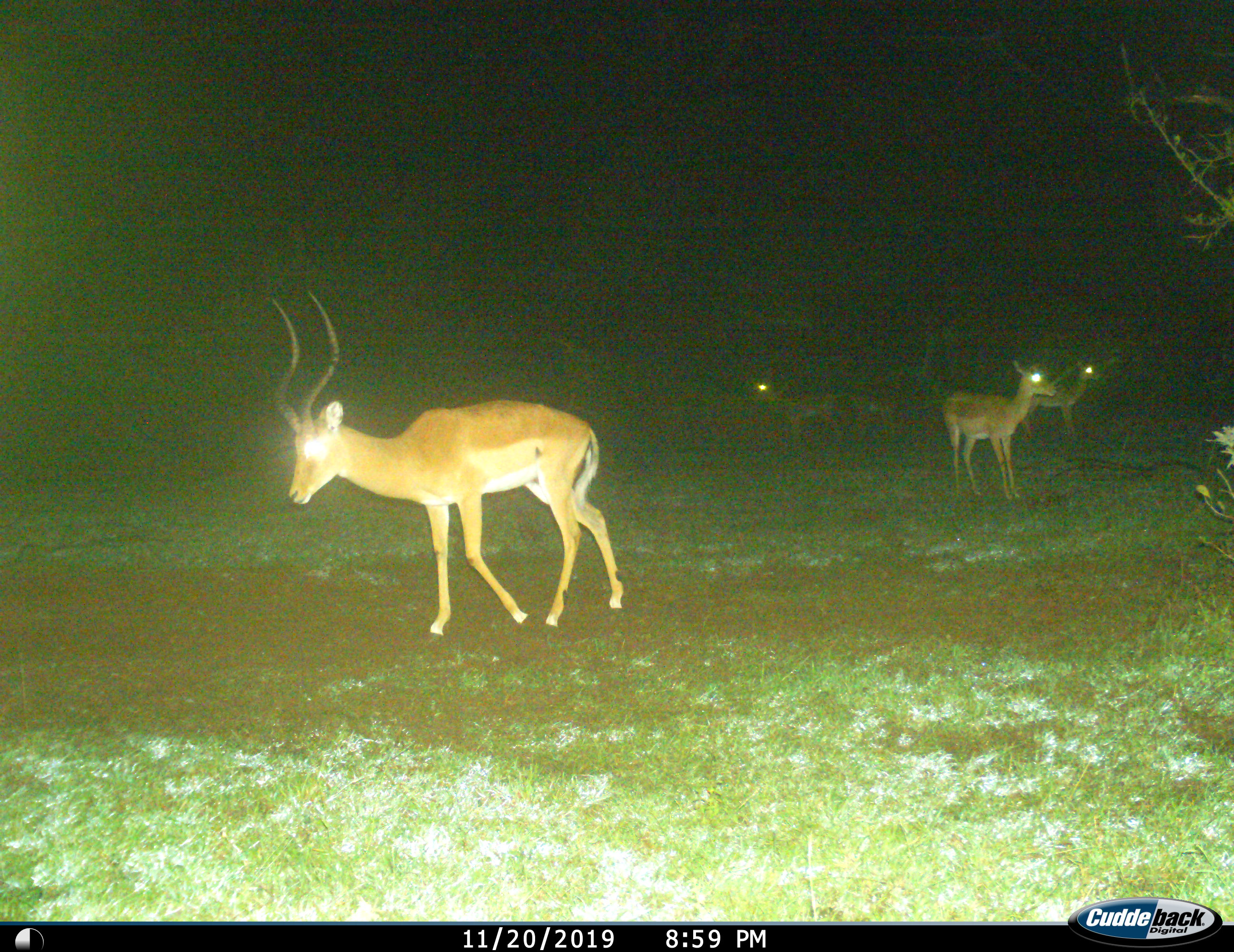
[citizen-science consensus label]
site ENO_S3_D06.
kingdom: Animalia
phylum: Chordata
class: Mammalia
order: Artiodactyla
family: Bovidae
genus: Aepyceros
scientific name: Aepyceros melampus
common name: impala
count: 4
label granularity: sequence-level